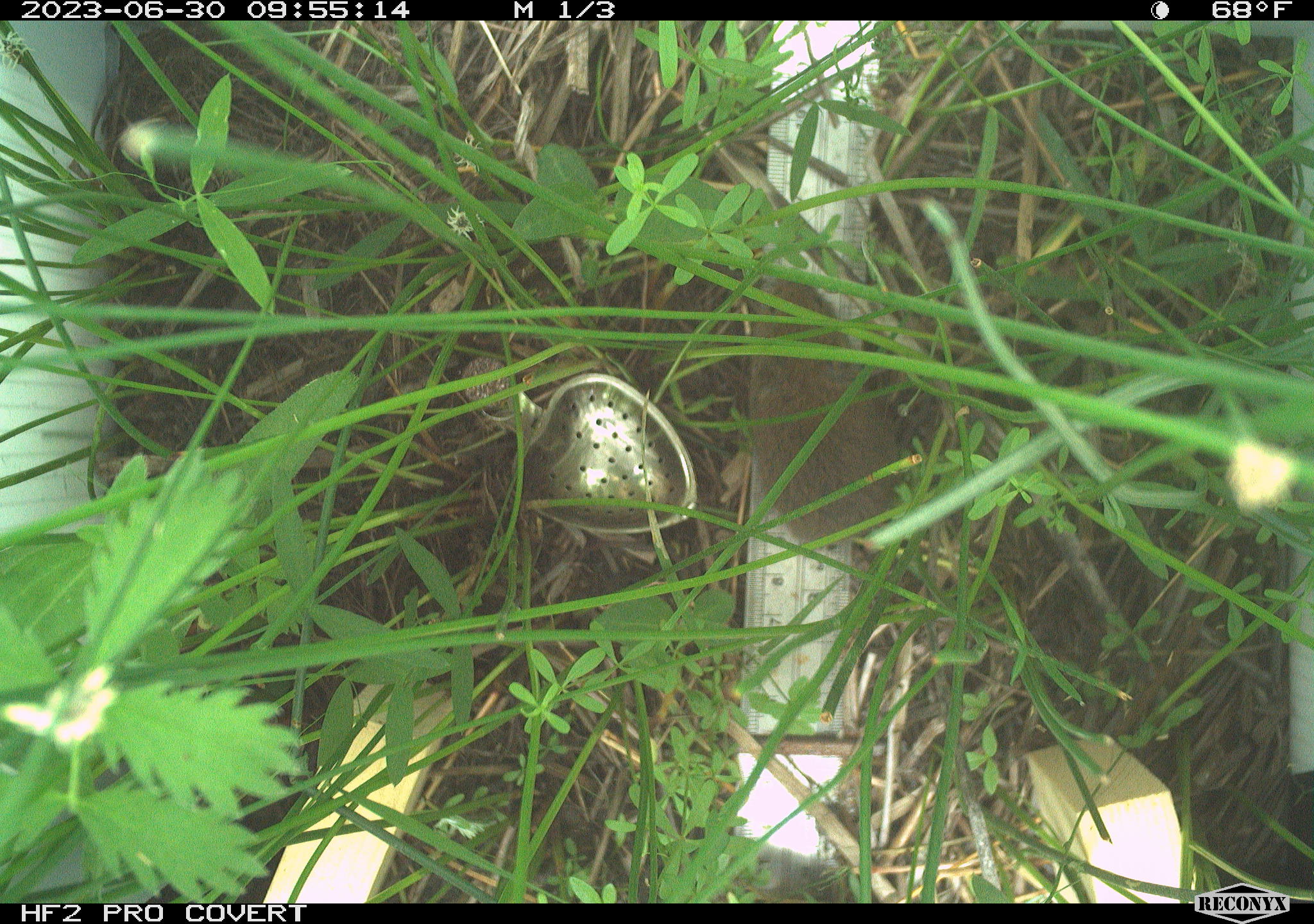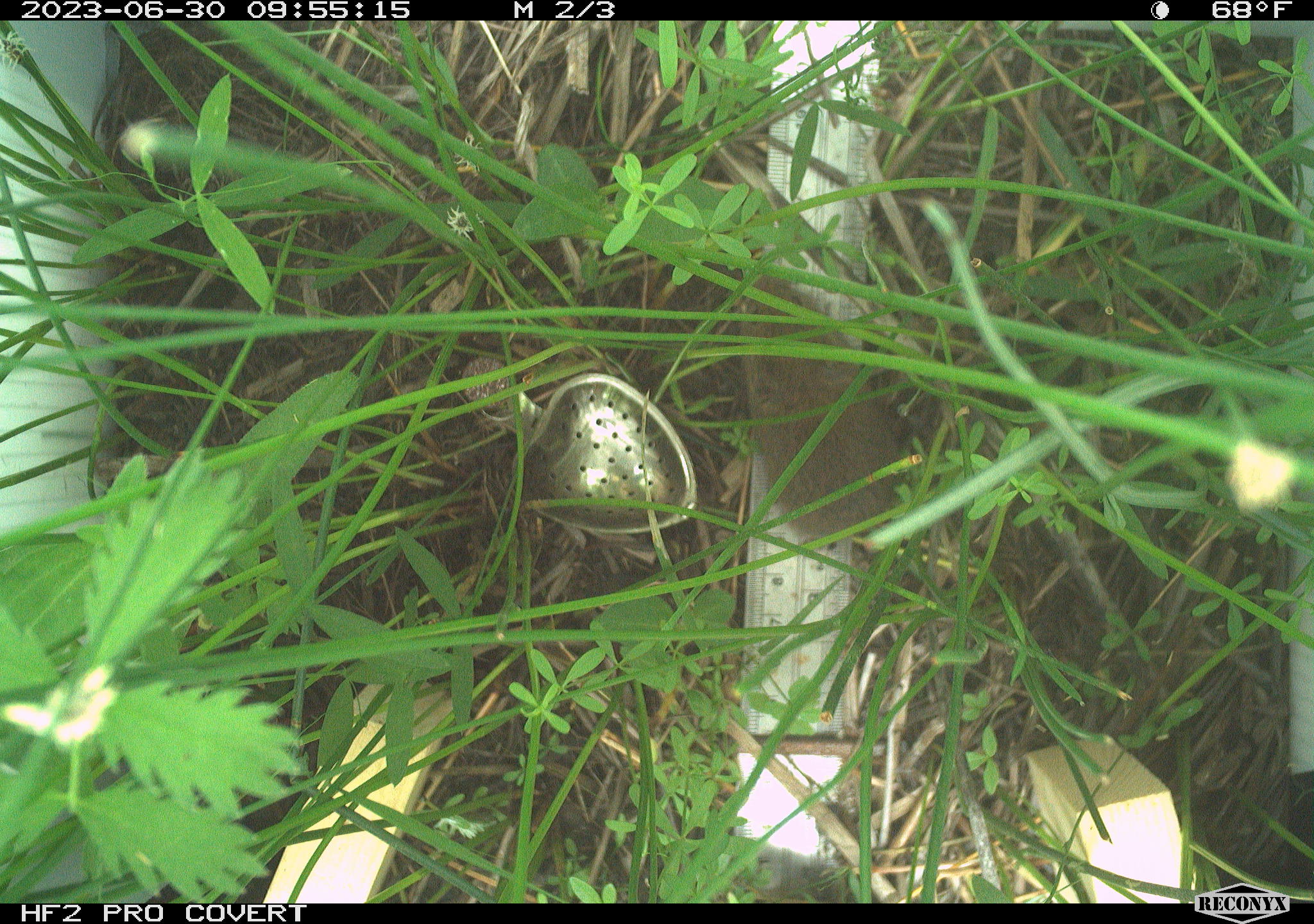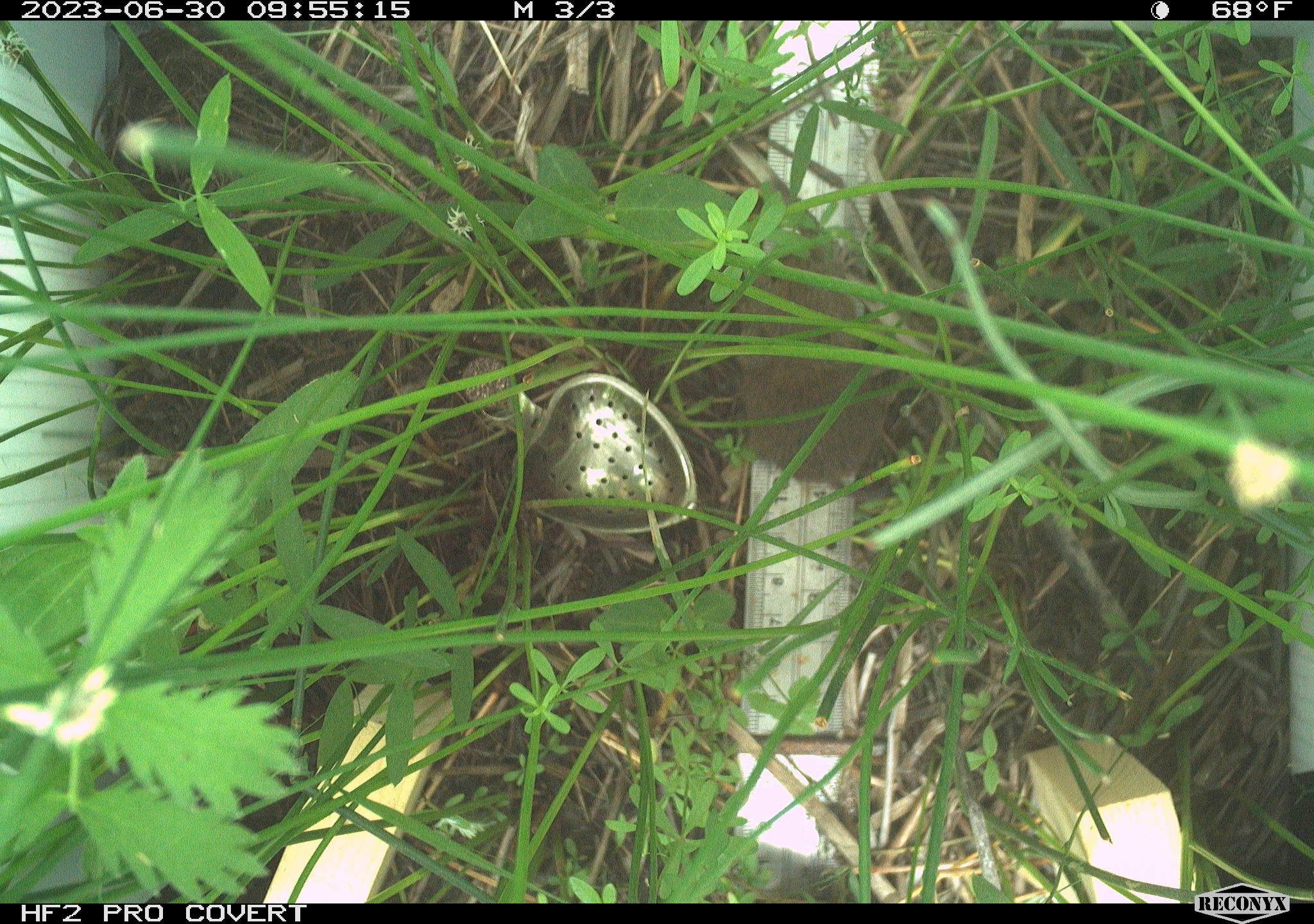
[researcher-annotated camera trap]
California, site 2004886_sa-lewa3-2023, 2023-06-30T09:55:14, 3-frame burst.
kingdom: Animalia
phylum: Chordata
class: Mammalia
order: Rodentia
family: Cricetidae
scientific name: Cricetidae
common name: hamsters, voles, lemmings, and allies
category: cricetidae family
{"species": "cricetidae family (hamsters, voles, lemmings, and allies) (Cricetidae)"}